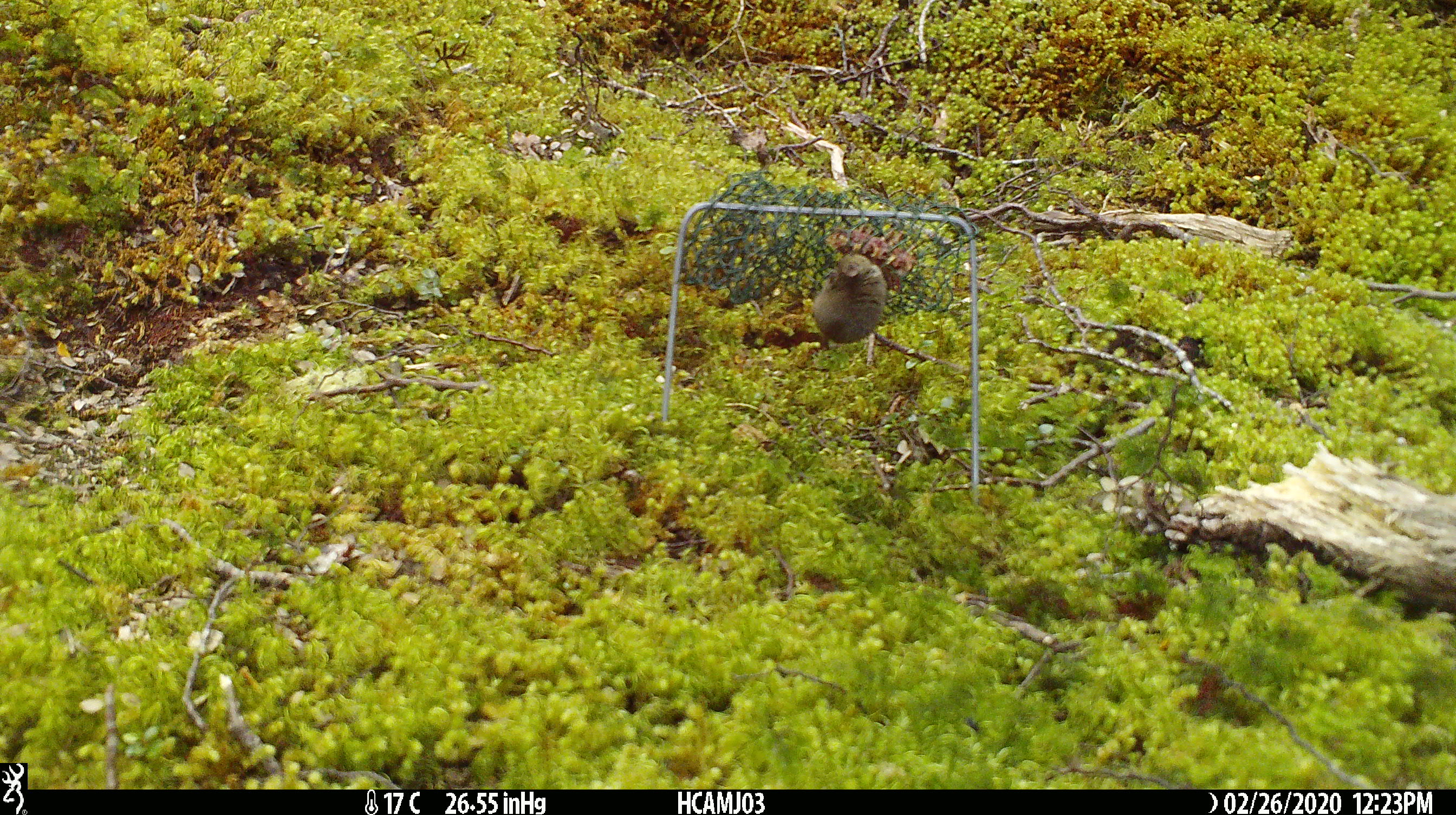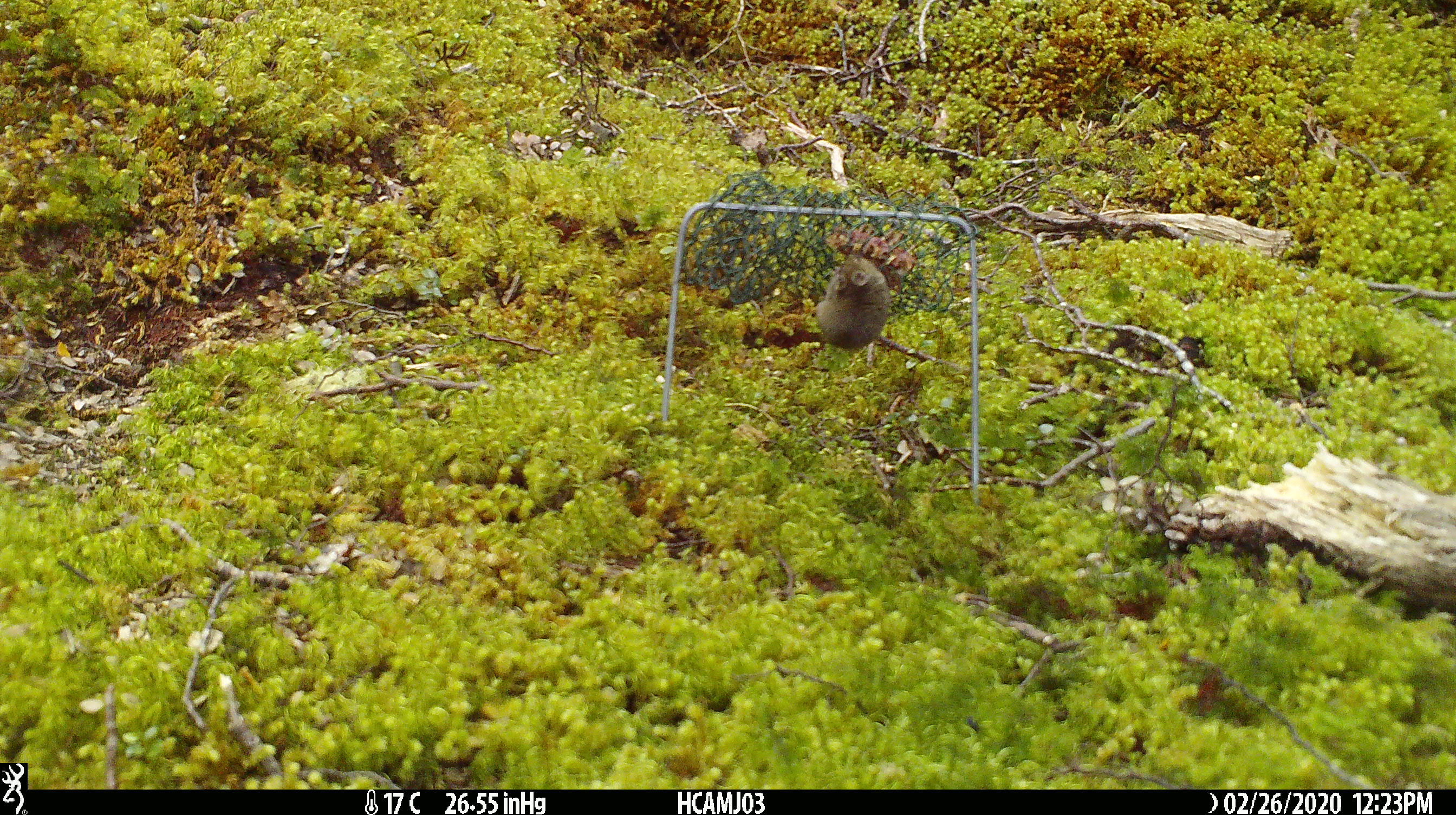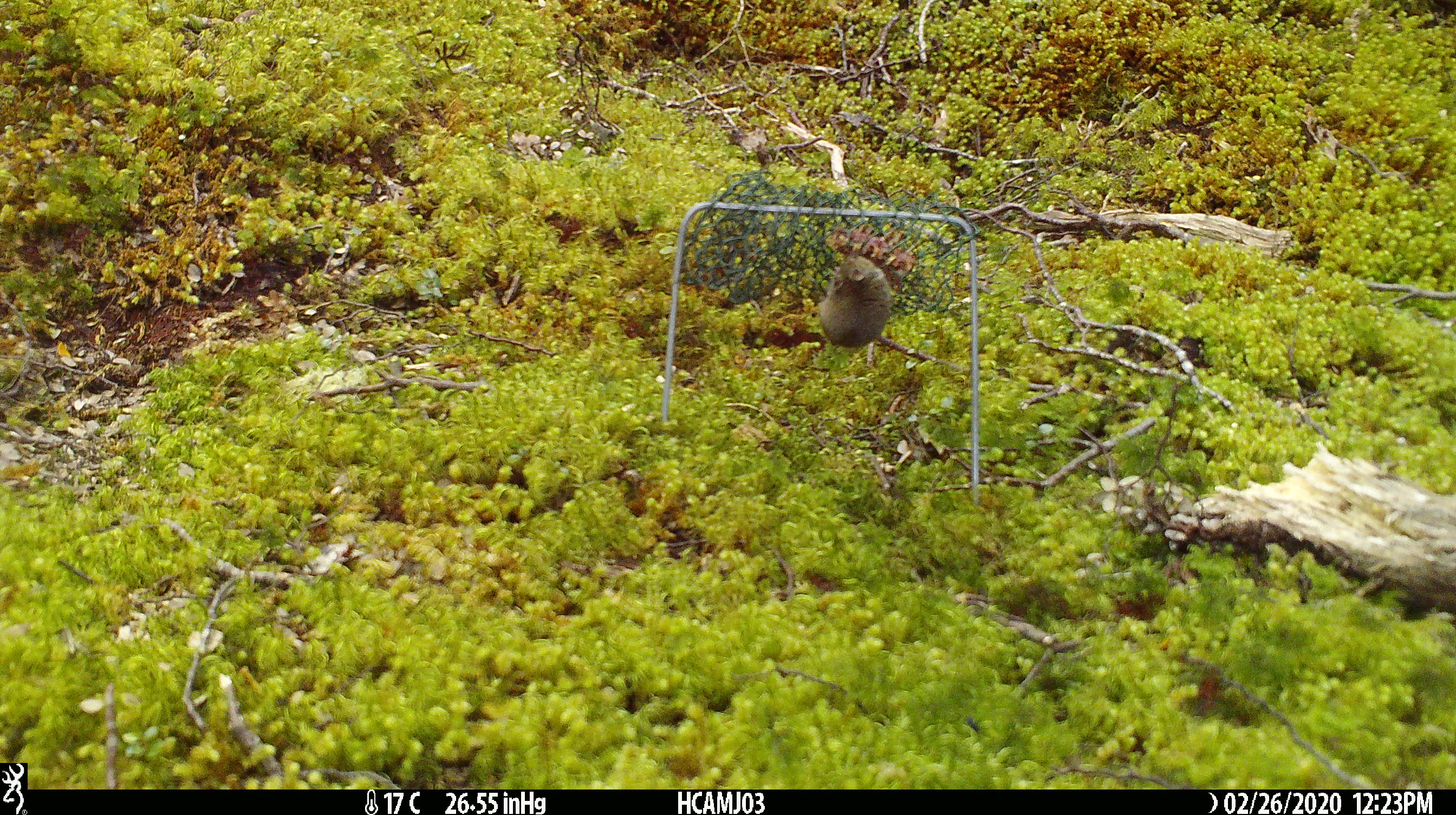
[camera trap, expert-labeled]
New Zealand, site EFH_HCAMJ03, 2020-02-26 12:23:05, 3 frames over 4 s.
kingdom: Animalia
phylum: Chordata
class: Mammalia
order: Rodentia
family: Muridae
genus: Mus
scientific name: Mus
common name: mouse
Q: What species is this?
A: Mouse (Mus).